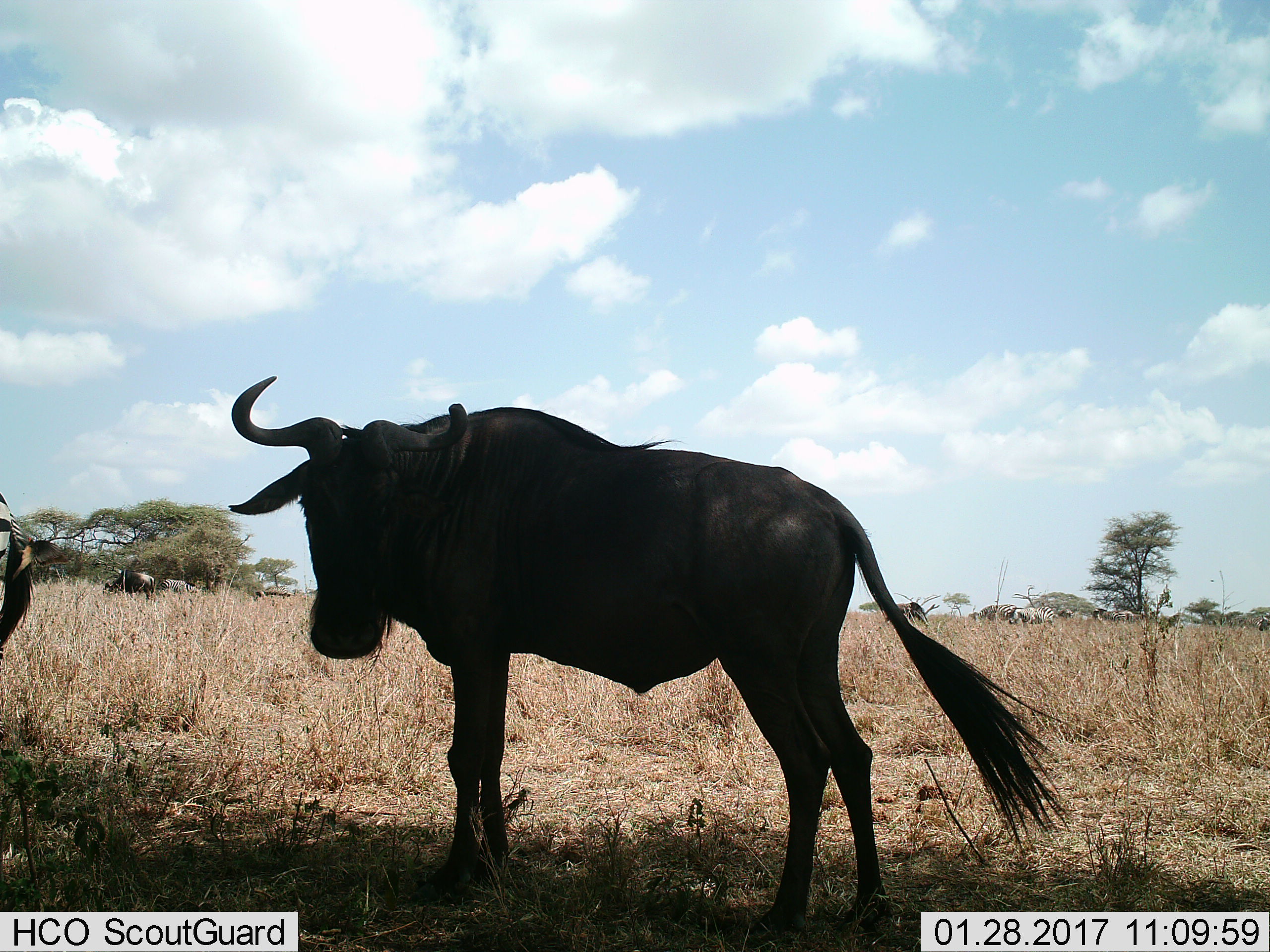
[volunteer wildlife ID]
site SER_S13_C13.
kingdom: Animalia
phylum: Chordata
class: Mammalia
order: Artiodactyla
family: Bovidae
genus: Connochaetes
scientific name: Connochaetes taurinus taurinus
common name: blue wildebeest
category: wildebeestblue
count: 3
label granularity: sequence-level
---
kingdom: Animalia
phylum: Chordata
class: Mammalia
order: Perissodactyla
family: Equidae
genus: Equus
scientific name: Equus quagga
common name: plains zebra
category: zebraplains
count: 9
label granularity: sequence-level